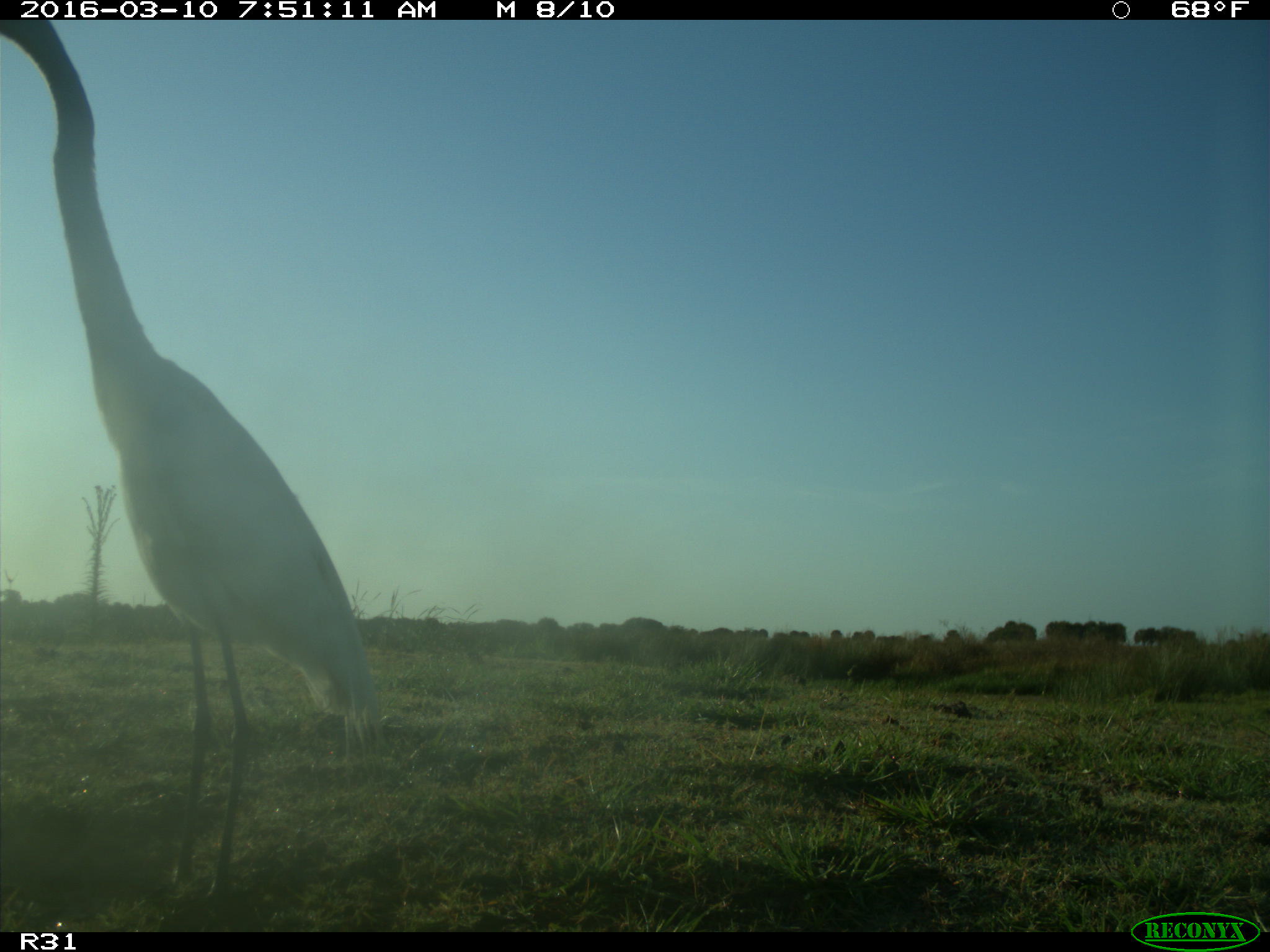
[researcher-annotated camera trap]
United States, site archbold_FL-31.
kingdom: Animalia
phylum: Chordata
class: Aves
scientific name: Aves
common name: birds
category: unidentified bird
Unidentified bird (birds) (Aves).